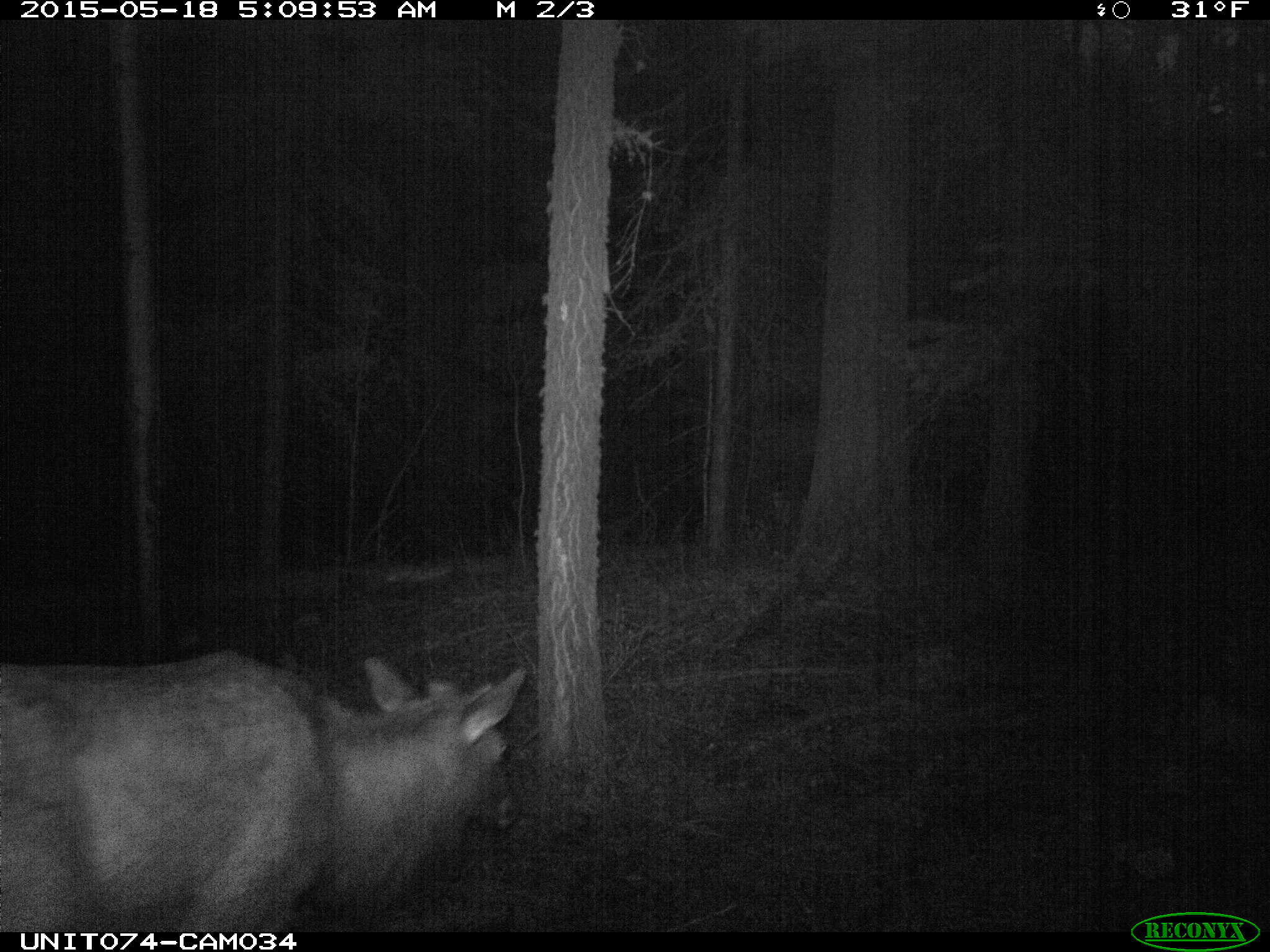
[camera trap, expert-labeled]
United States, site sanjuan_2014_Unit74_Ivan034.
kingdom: Animalia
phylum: Chordata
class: Mammalia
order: Artiodactyla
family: Cervidae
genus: Cervus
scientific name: Cervus elaphus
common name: red deer